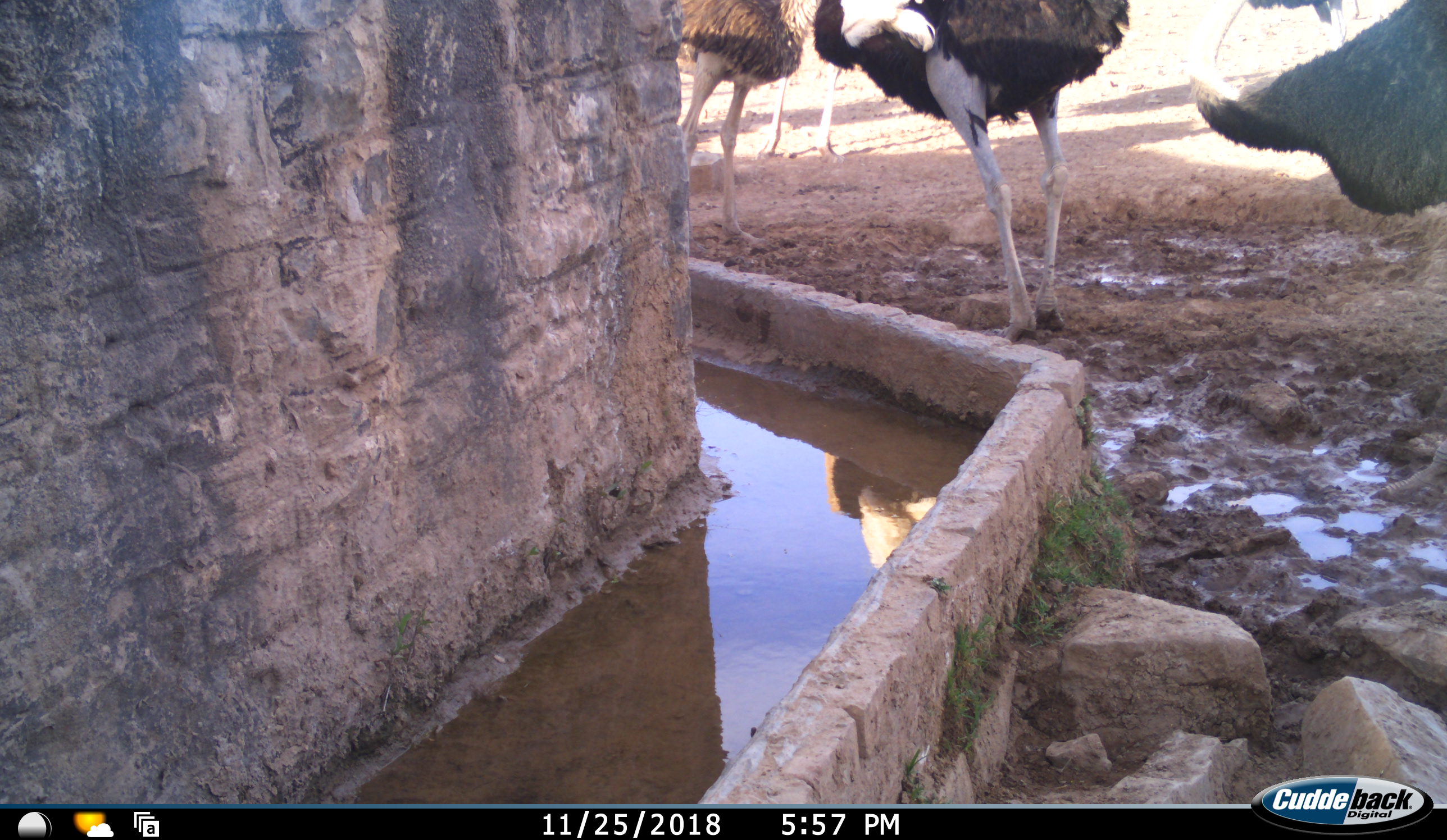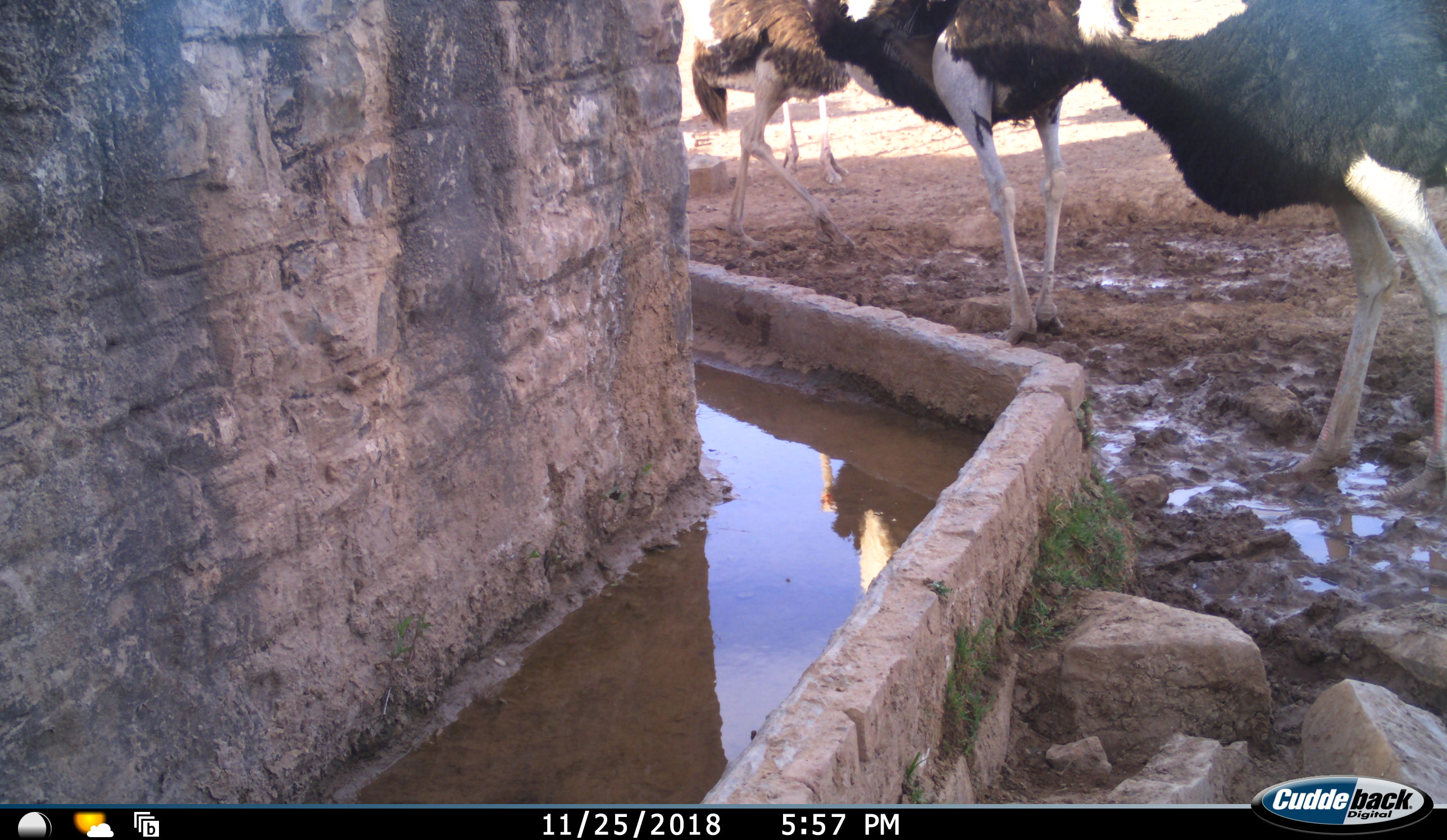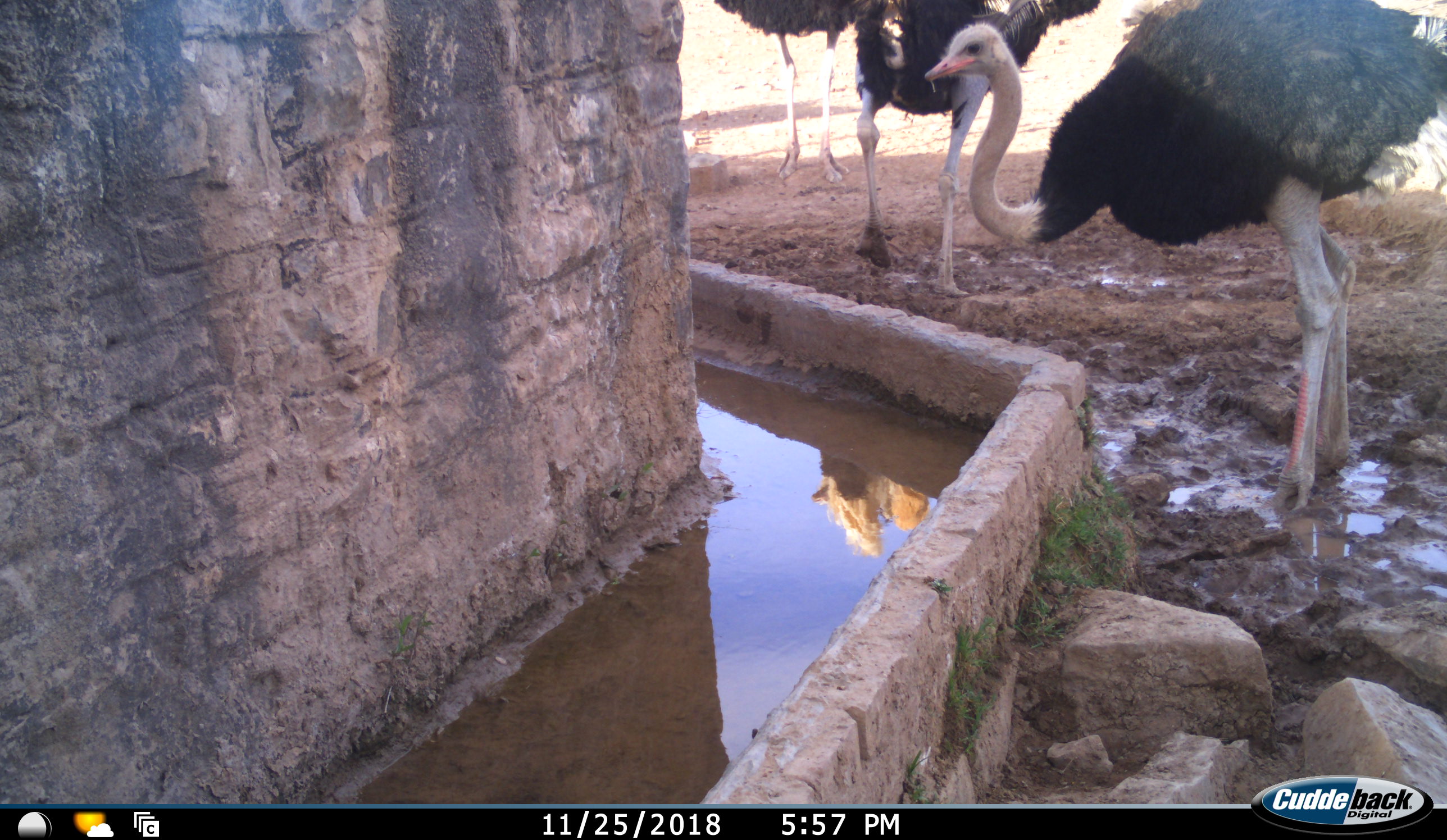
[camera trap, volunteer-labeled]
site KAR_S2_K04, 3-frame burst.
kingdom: Animalia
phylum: Chordata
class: Aves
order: Struthioniformes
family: Struthionidae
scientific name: Struthionidae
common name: ostrich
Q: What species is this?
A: Ostrich (Struthionidae).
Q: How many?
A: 5.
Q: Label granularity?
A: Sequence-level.